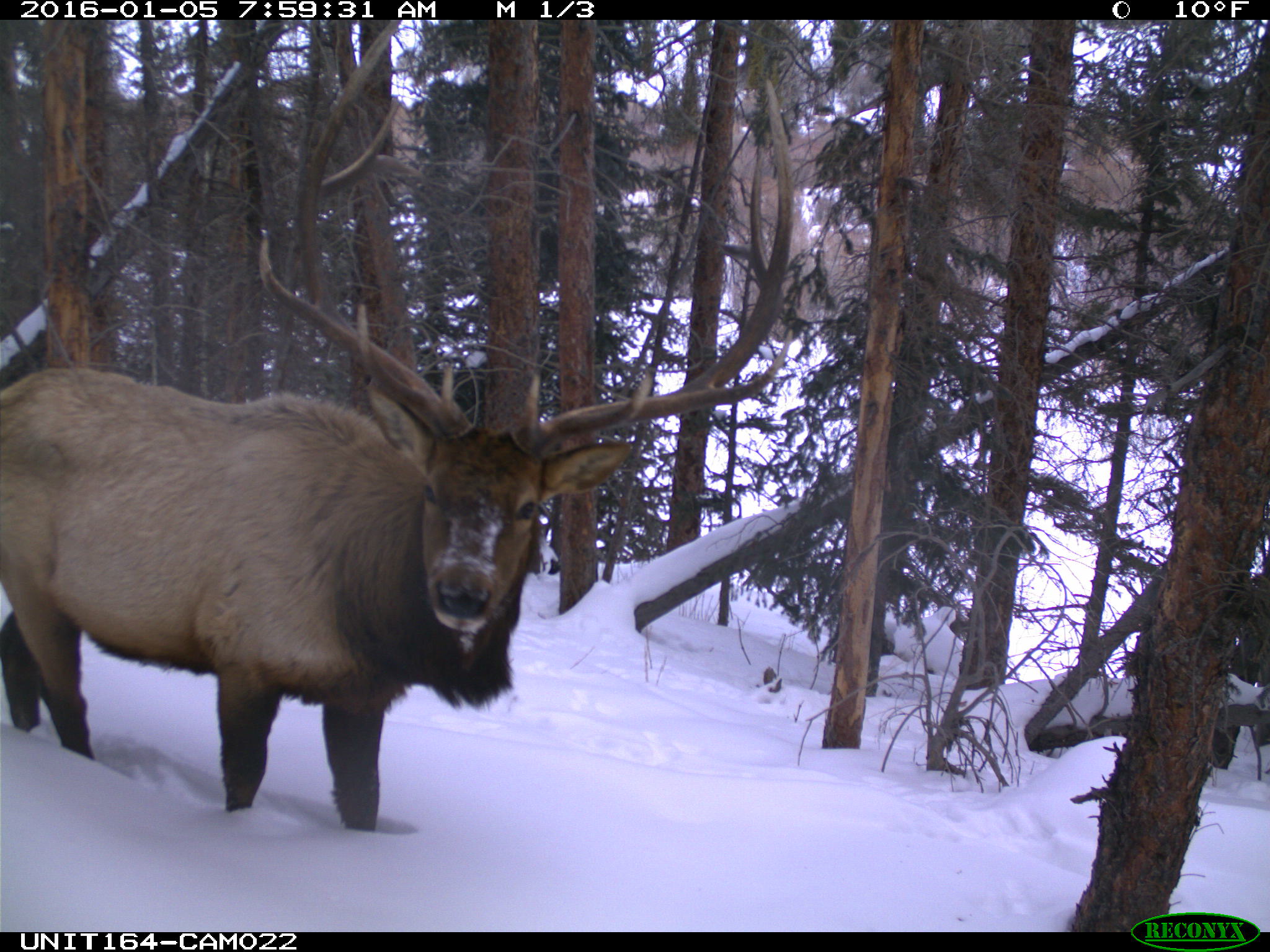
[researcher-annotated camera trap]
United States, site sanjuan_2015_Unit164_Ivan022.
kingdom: Animalia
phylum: Chordata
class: Mammalia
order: Artiodactyla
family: Cervidae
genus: Cervus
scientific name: Cervus elaphus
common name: red deer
Cervus elaphus (red deer).